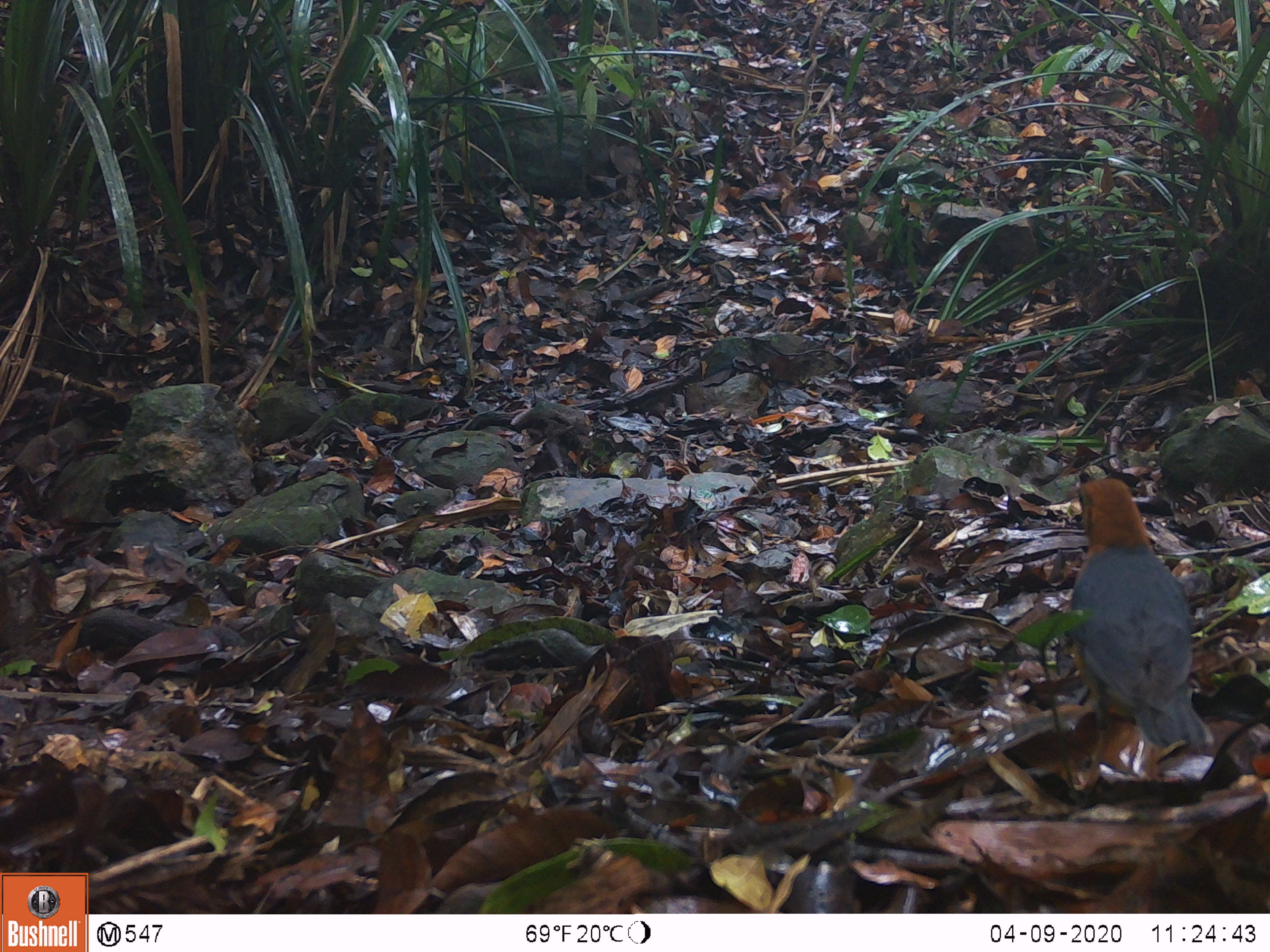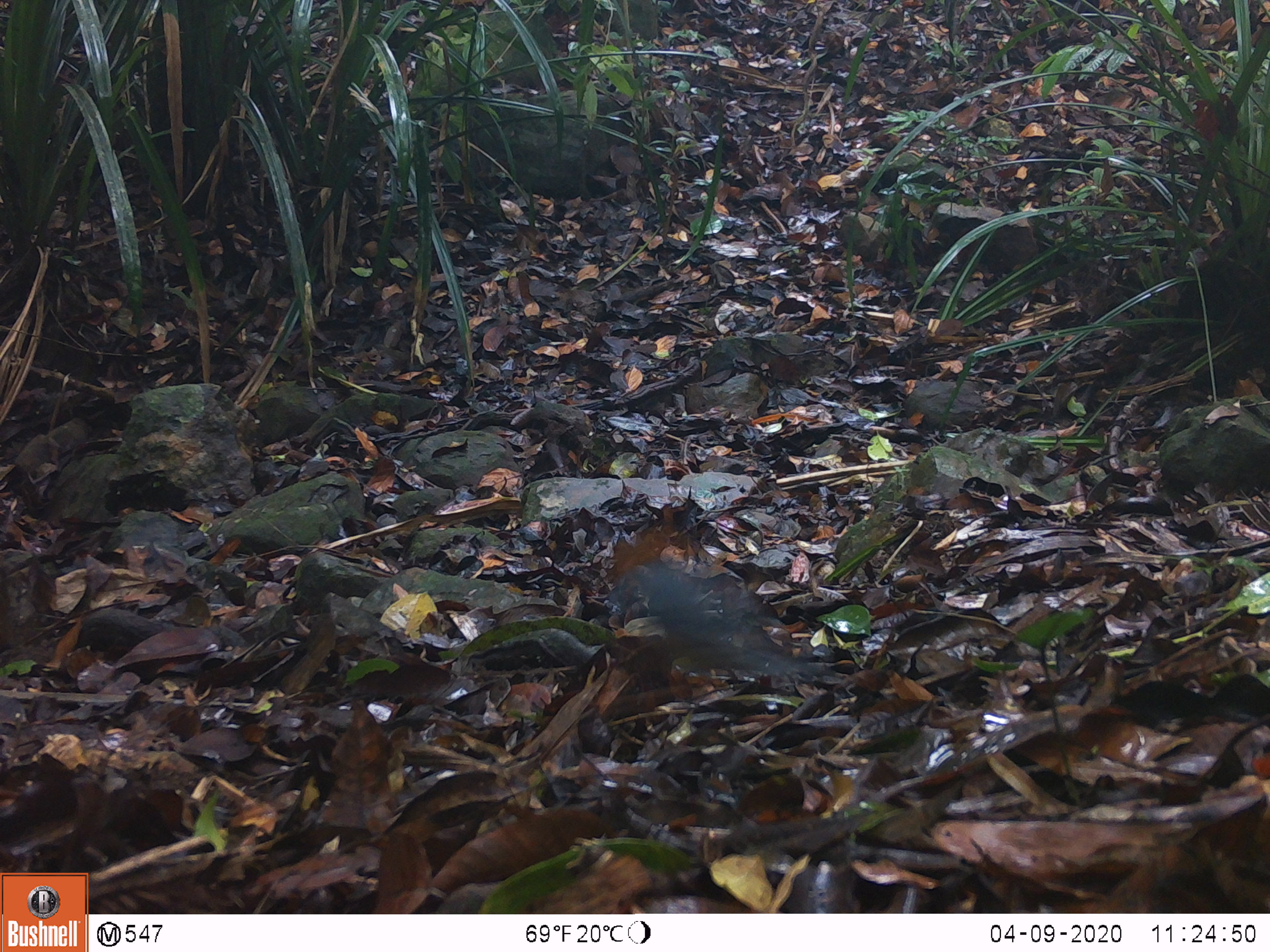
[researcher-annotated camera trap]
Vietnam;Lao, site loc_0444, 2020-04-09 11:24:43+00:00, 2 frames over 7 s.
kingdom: Animalia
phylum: Chordata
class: Aves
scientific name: Aves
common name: bird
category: unidentified bird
Unidentified bird (bird) (Aves). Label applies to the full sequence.